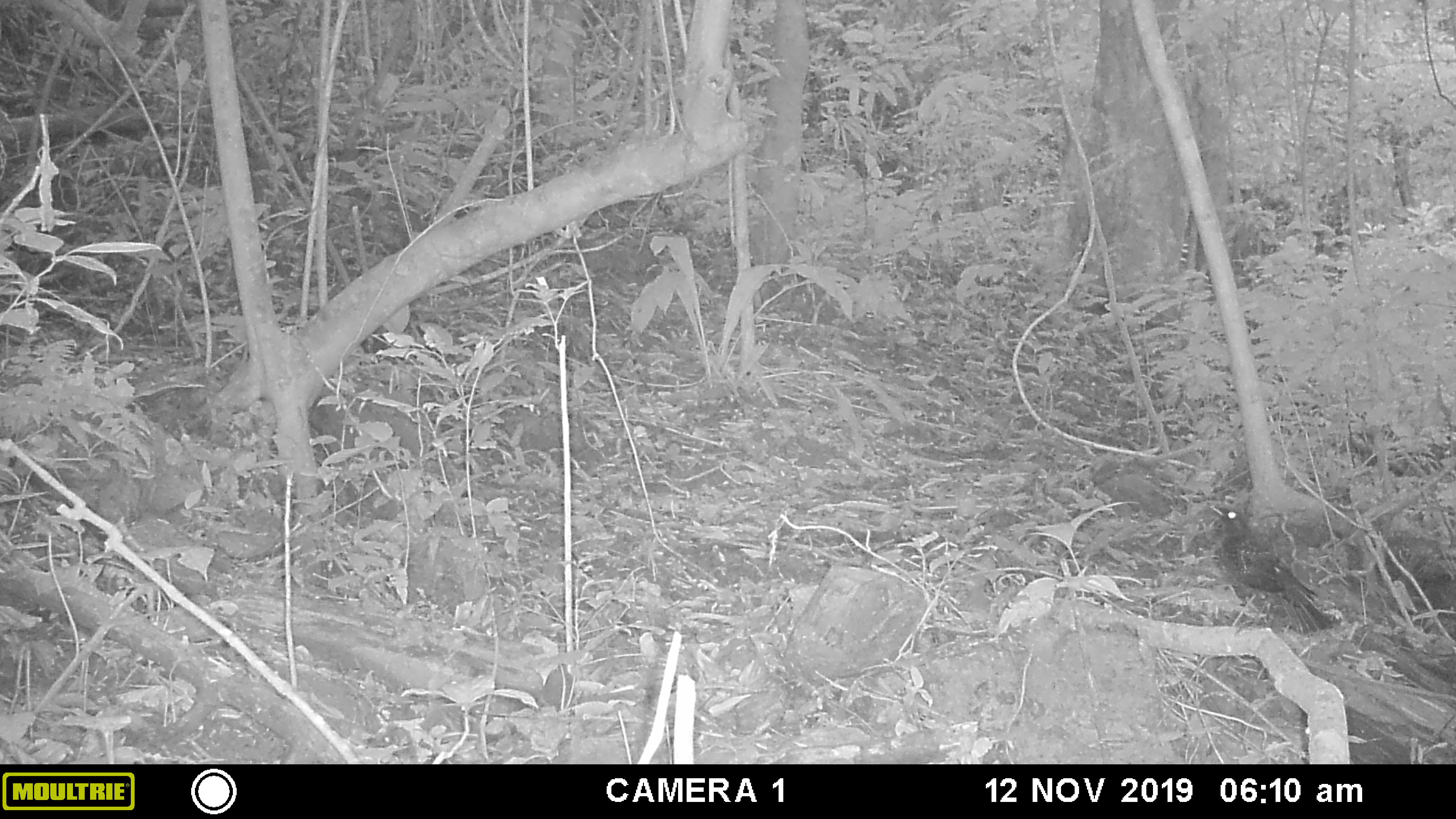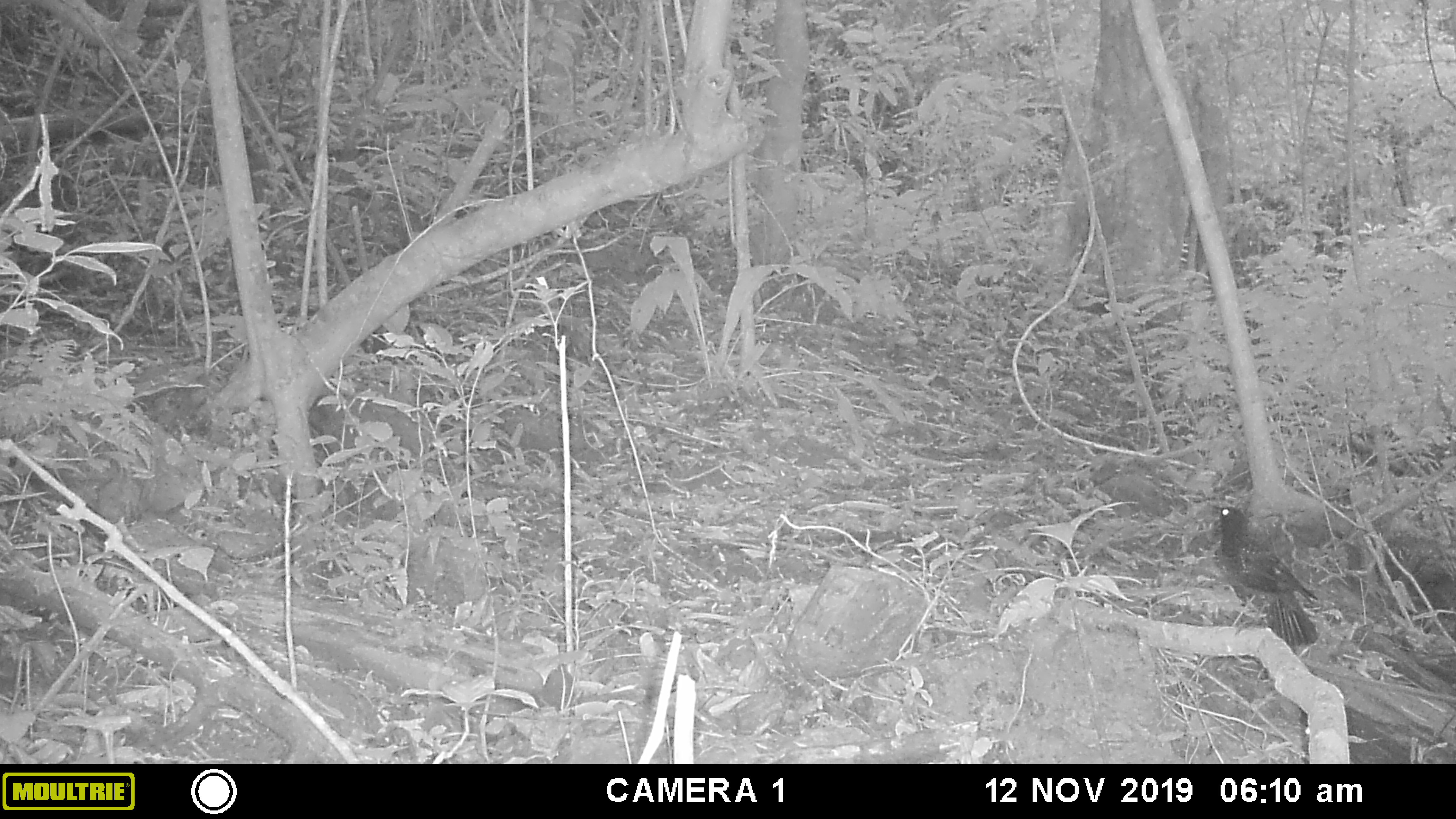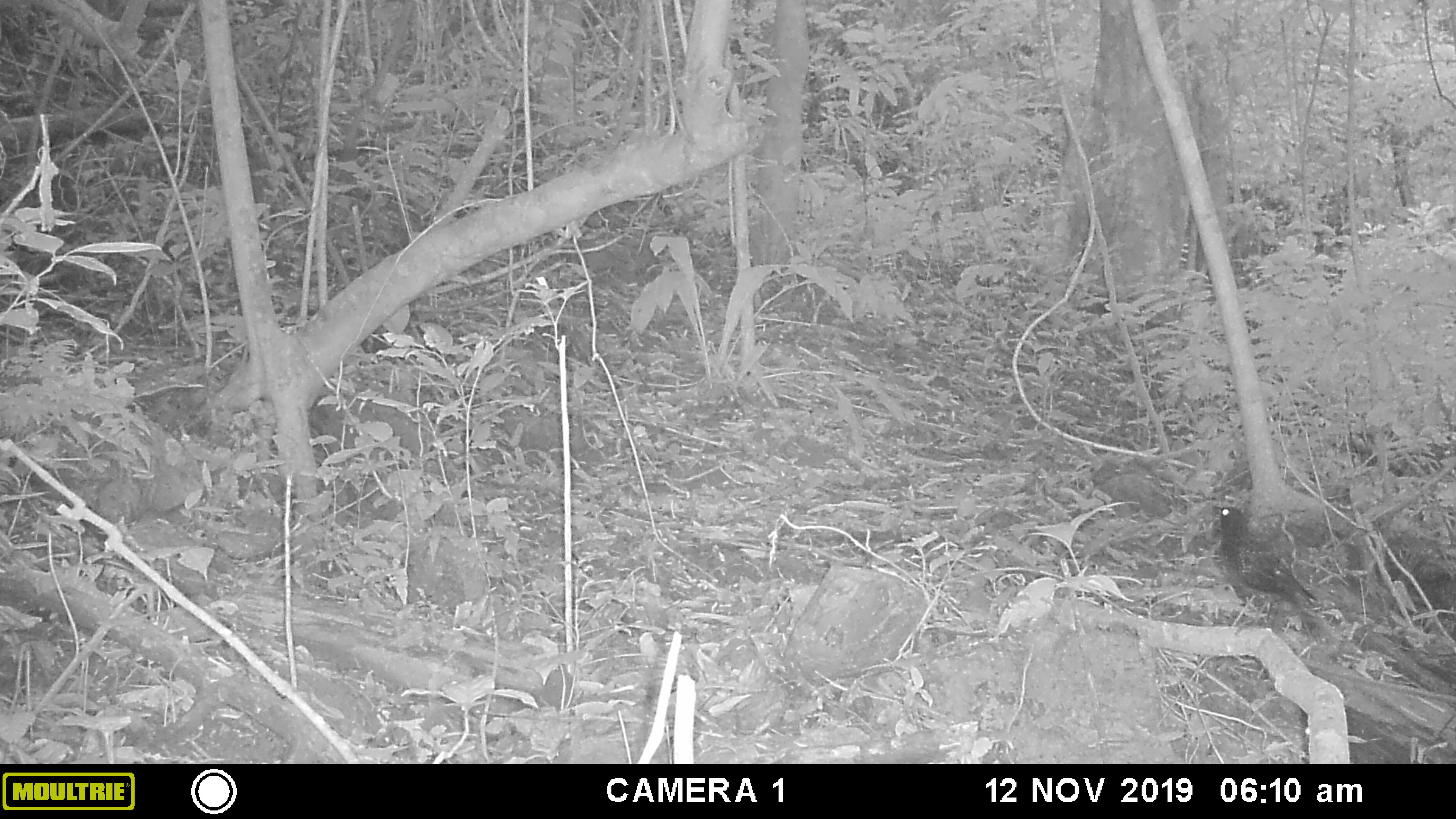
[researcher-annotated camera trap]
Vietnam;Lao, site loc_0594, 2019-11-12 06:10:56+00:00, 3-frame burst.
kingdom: Animalia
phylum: Chordata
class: Aves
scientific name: Aves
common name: bird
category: unidentified bird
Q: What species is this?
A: Unidentified bird (bird) (Aves).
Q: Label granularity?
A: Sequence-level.